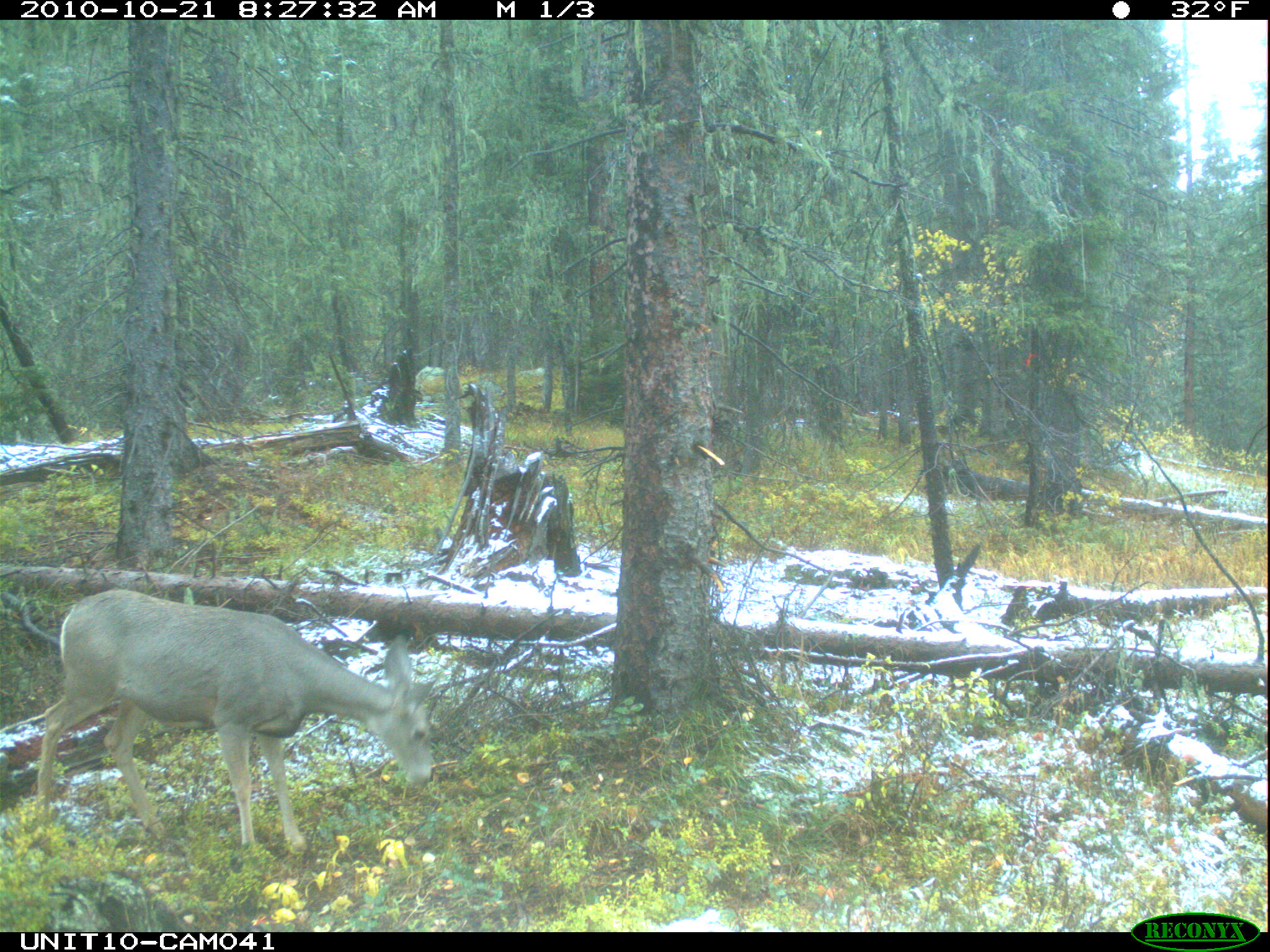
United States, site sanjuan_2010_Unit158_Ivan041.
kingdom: Animalia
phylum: Chordata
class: Mammalia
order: Artiodactyla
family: Cervidae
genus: Odocoileus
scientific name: Odocoileus hemionus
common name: mule deer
Odocoileus hemionus (mule deer).